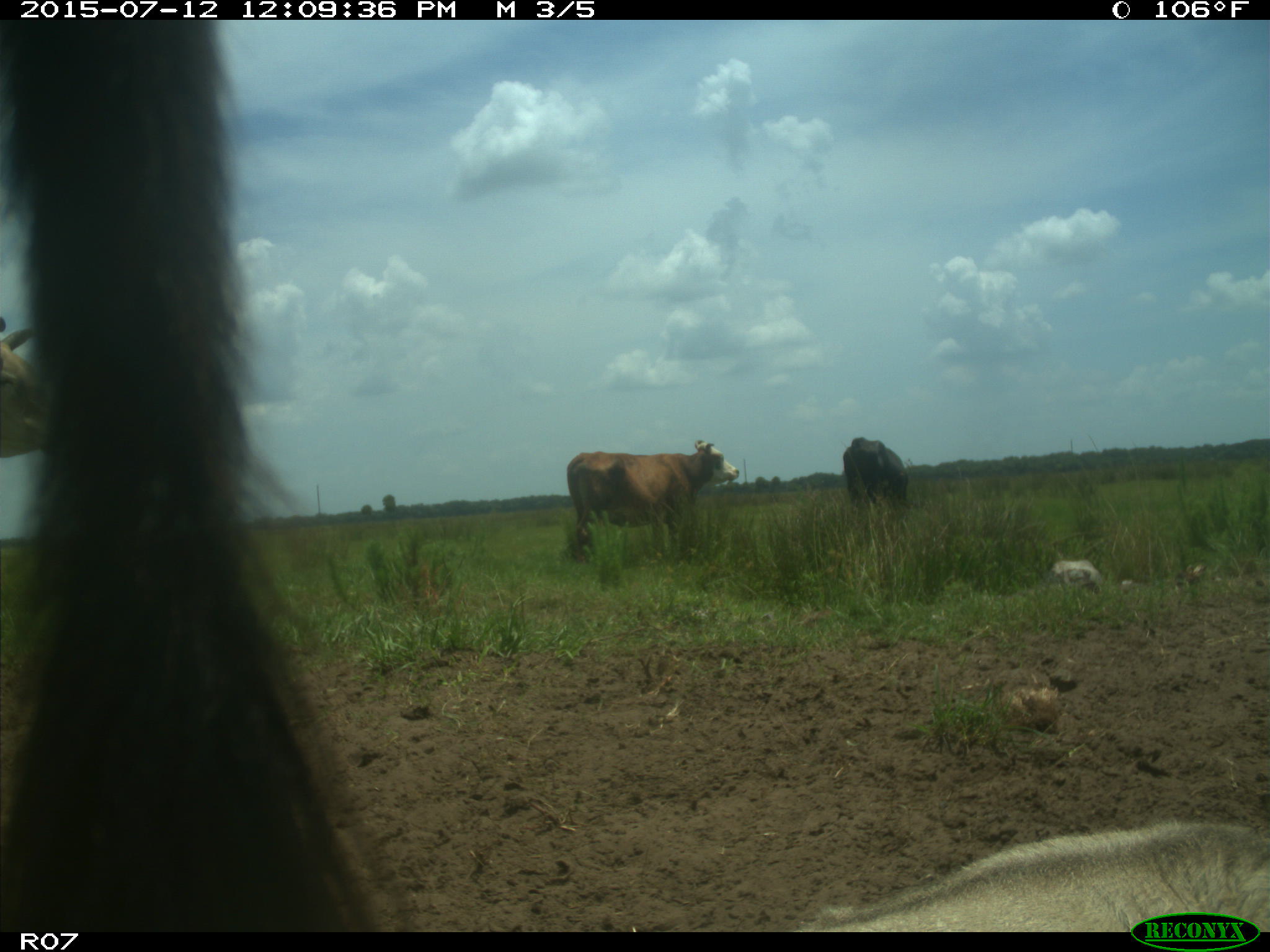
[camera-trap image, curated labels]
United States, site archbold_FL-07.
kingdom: Animalia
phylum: Chordata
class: Mammalia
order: Artiodactyla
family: Bovidae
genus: Bos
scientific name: Bos taurus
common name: domestic cow